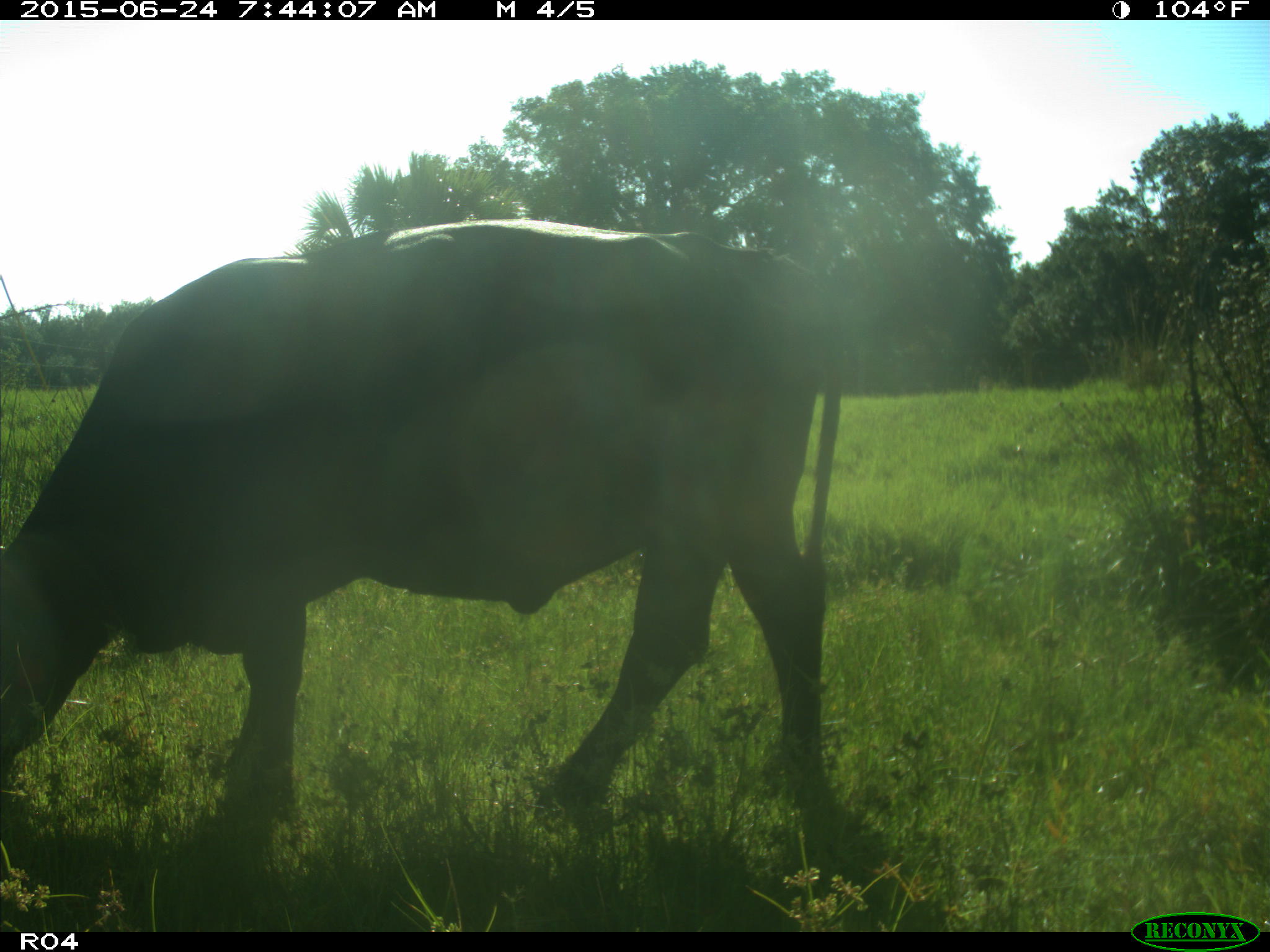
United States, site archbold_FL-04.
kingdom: Animalia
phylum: Chordata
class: Mammalia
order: Artiodactyla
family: Bovidae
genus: Bos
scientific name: Bos taurus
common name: domestic cow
Bos taurus (domestic cow).